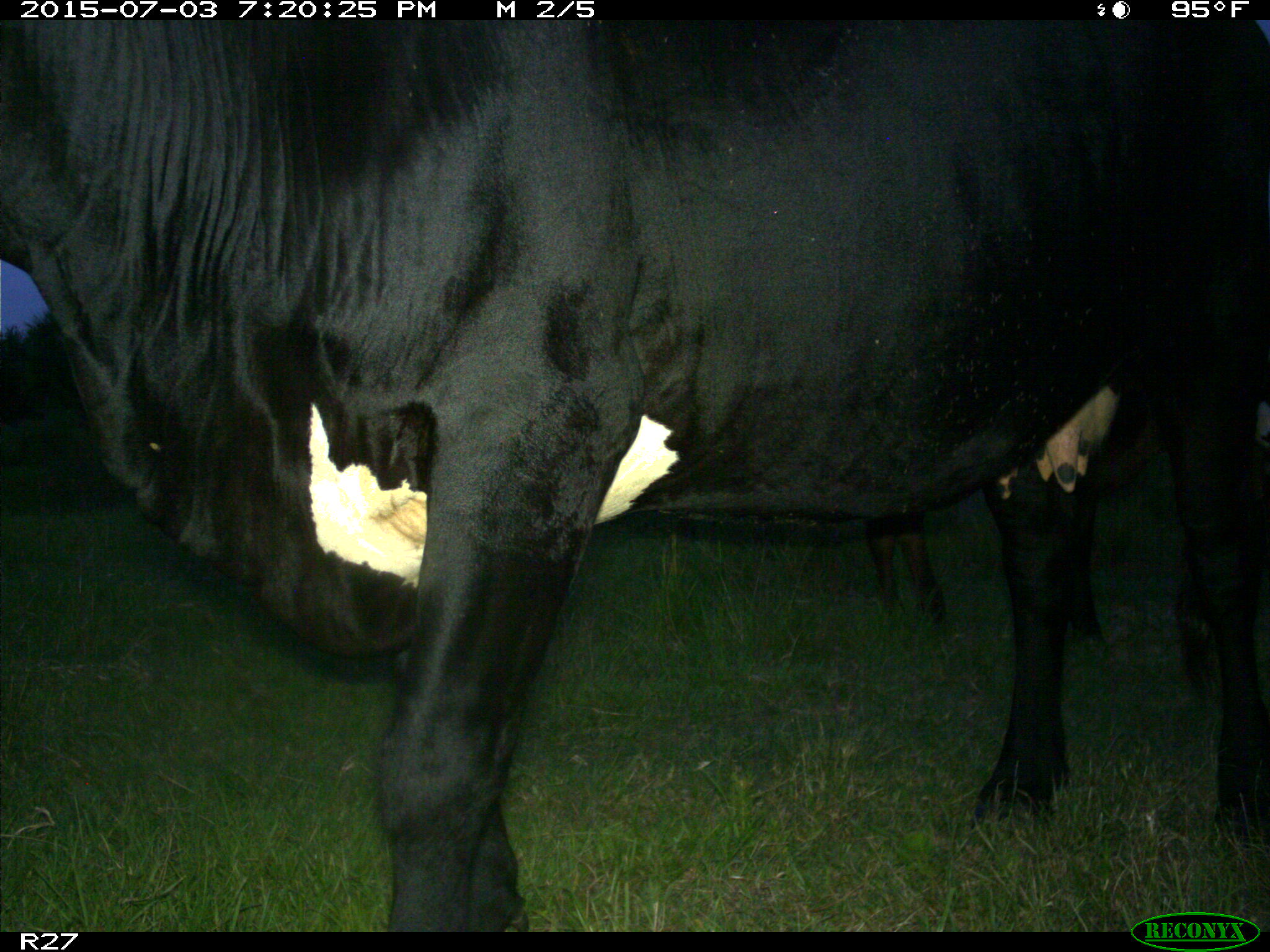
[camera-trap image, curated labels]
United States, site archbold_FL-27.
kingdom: Animalia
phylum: Chordata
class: Mammalia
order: Artiodactyla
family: Bovidae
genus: Bos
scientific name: Bos taurus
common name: domestic cow